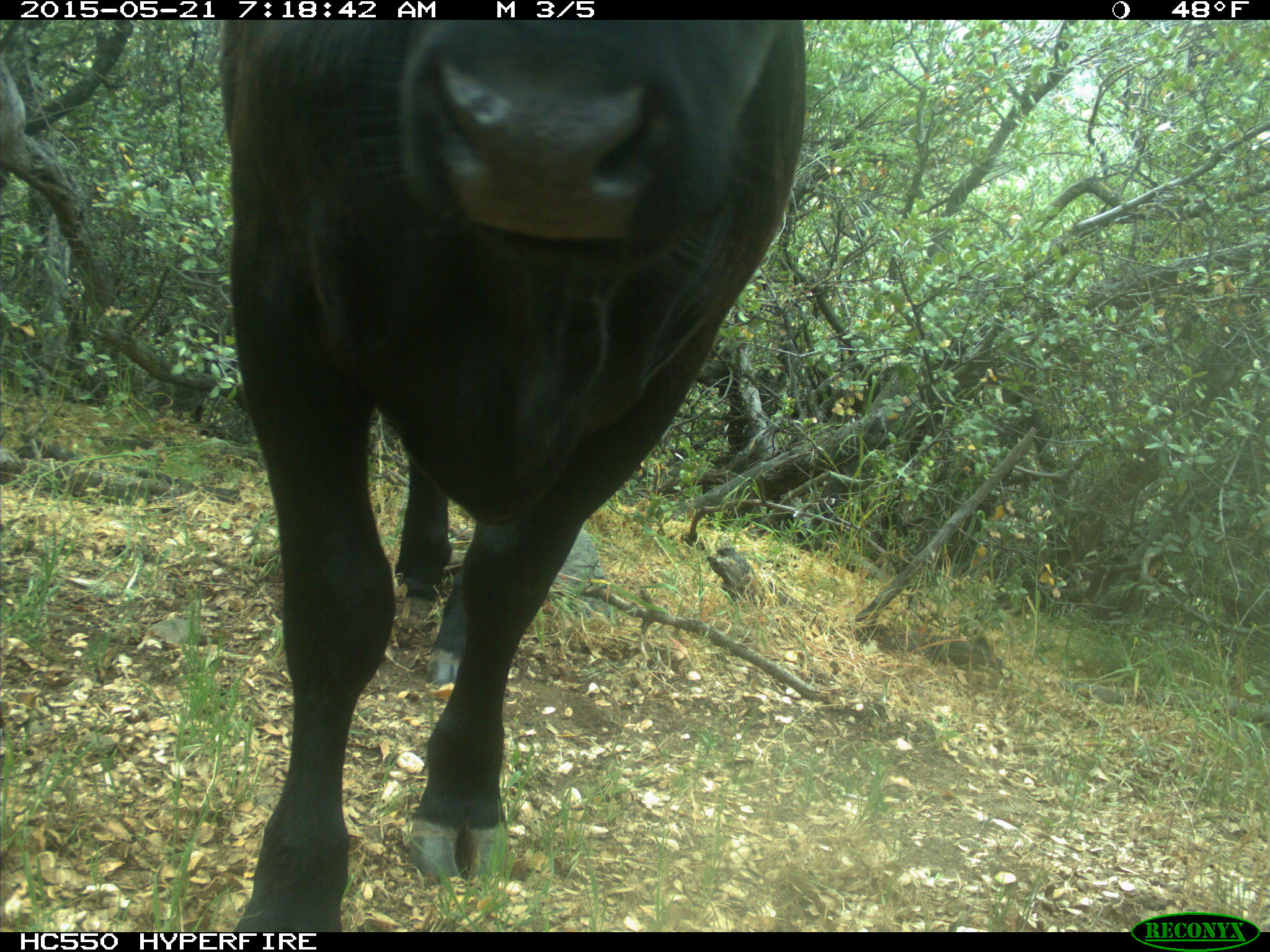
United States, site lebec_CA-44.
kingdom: Animalia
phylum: Chordata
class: Mammalia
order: Artiodactyla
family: Bovidae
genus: Bos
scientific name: Bos taurus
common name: domestic cow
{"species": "Bos taurus (domestic cow)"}